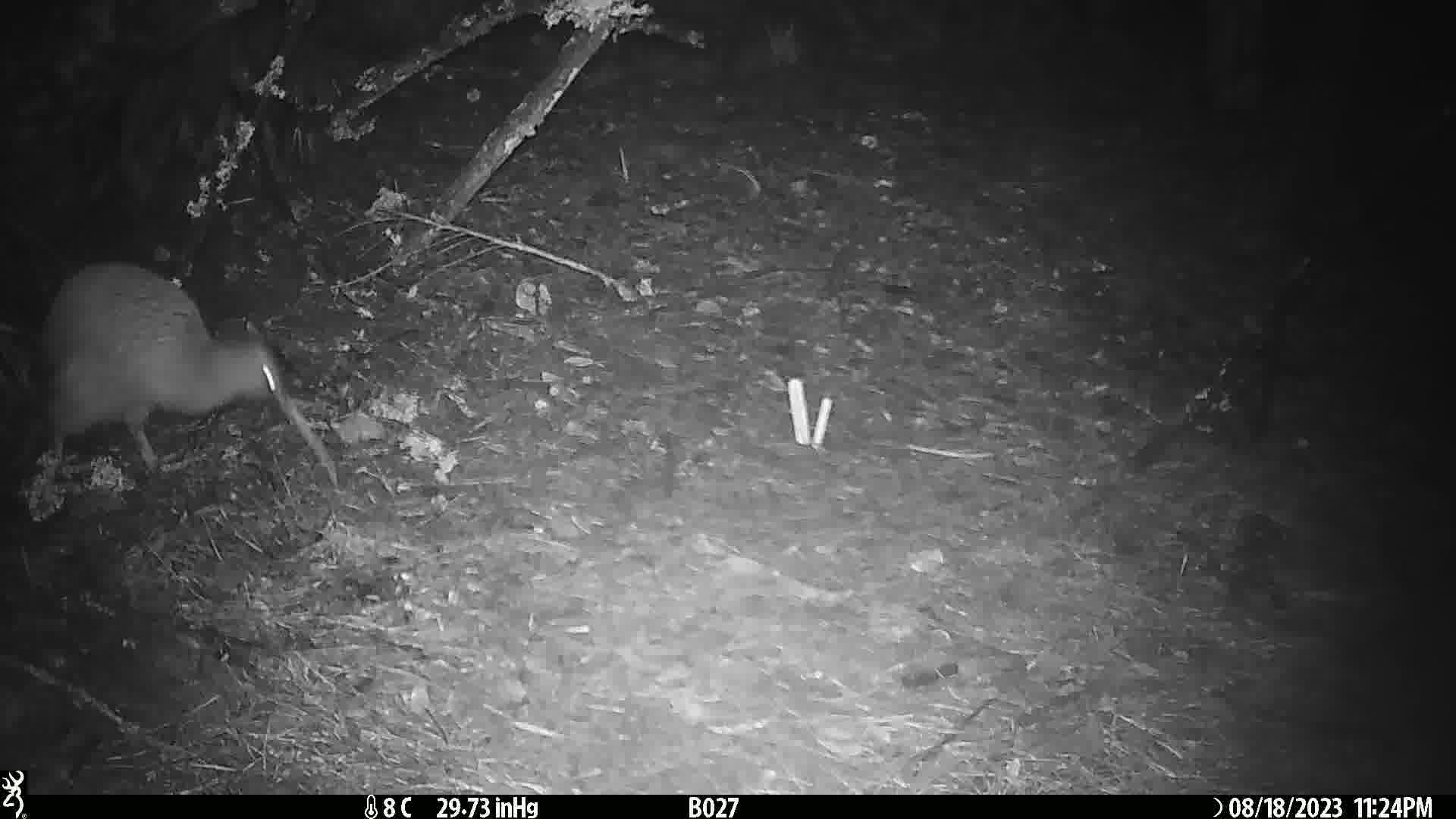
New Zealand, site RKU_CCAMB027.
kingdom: Animalia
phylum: Chordata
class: Aves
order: Apterygiformes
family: Apterygidae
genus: Apteryx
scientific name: Apteryx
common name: kiwi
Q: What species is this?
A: Kiwi (Apteryx).